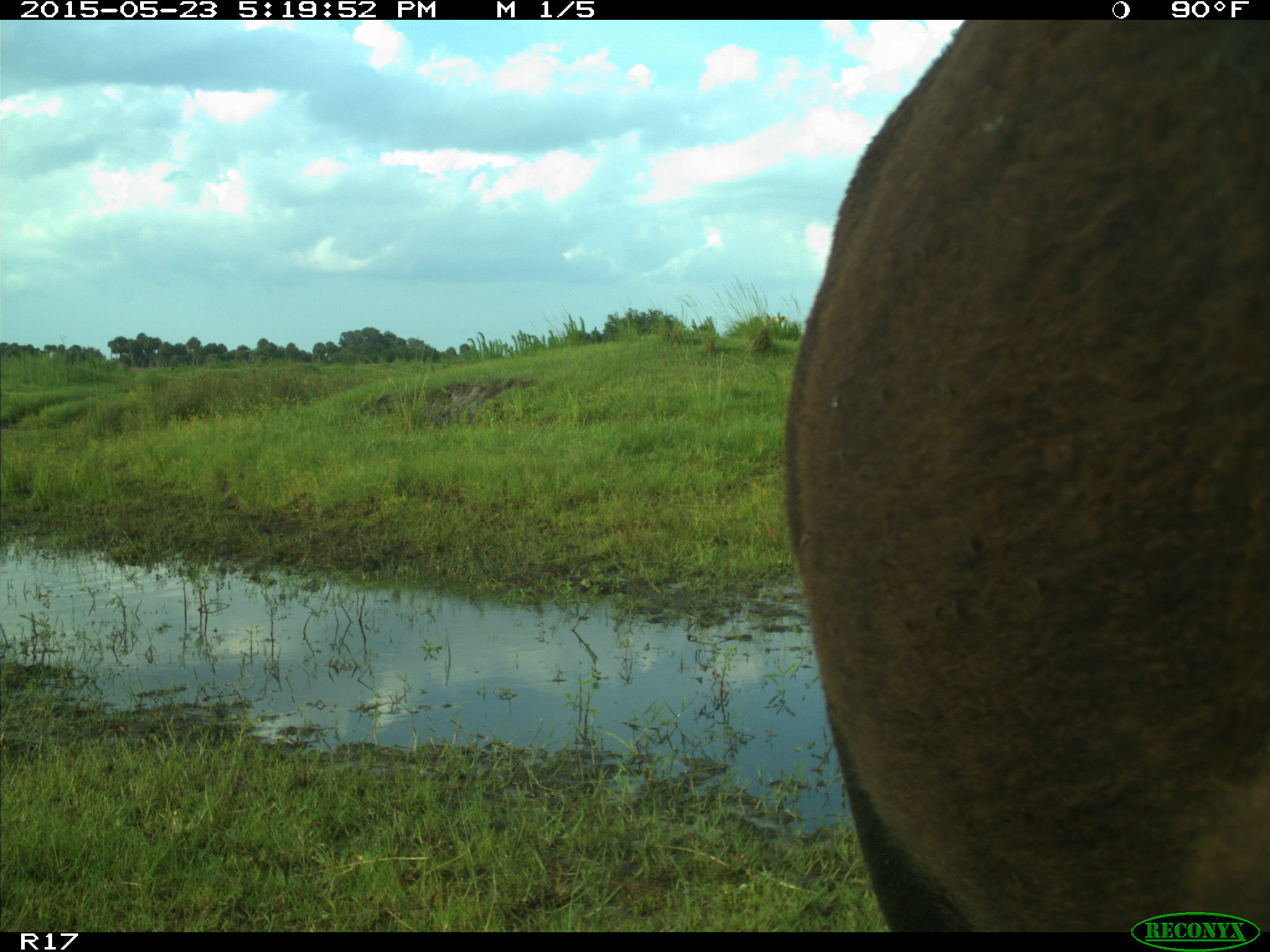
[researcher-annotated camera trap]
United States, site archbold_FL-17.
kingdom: Animalia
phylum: Chordata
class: Mammalia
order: Artiodactyla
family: Bovidae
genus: Bos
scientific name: Bos taurus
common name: domestic cow